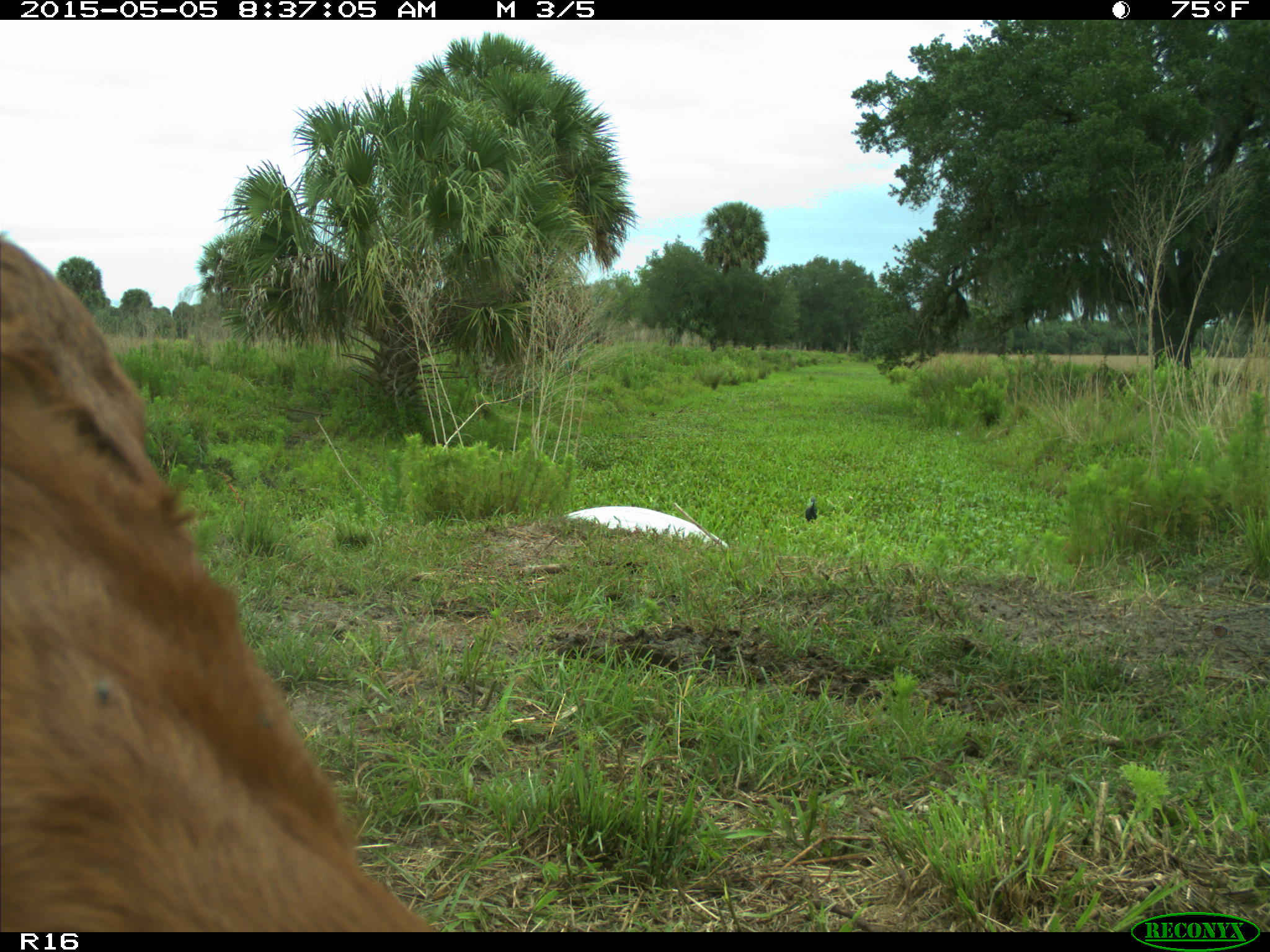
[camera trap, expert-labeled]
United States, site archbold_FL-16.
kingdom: Animalia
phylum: Chordata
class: Mammalia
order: Artiodactyla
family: Bovidae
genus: Bos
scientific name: Bos taurus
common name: domestic cow